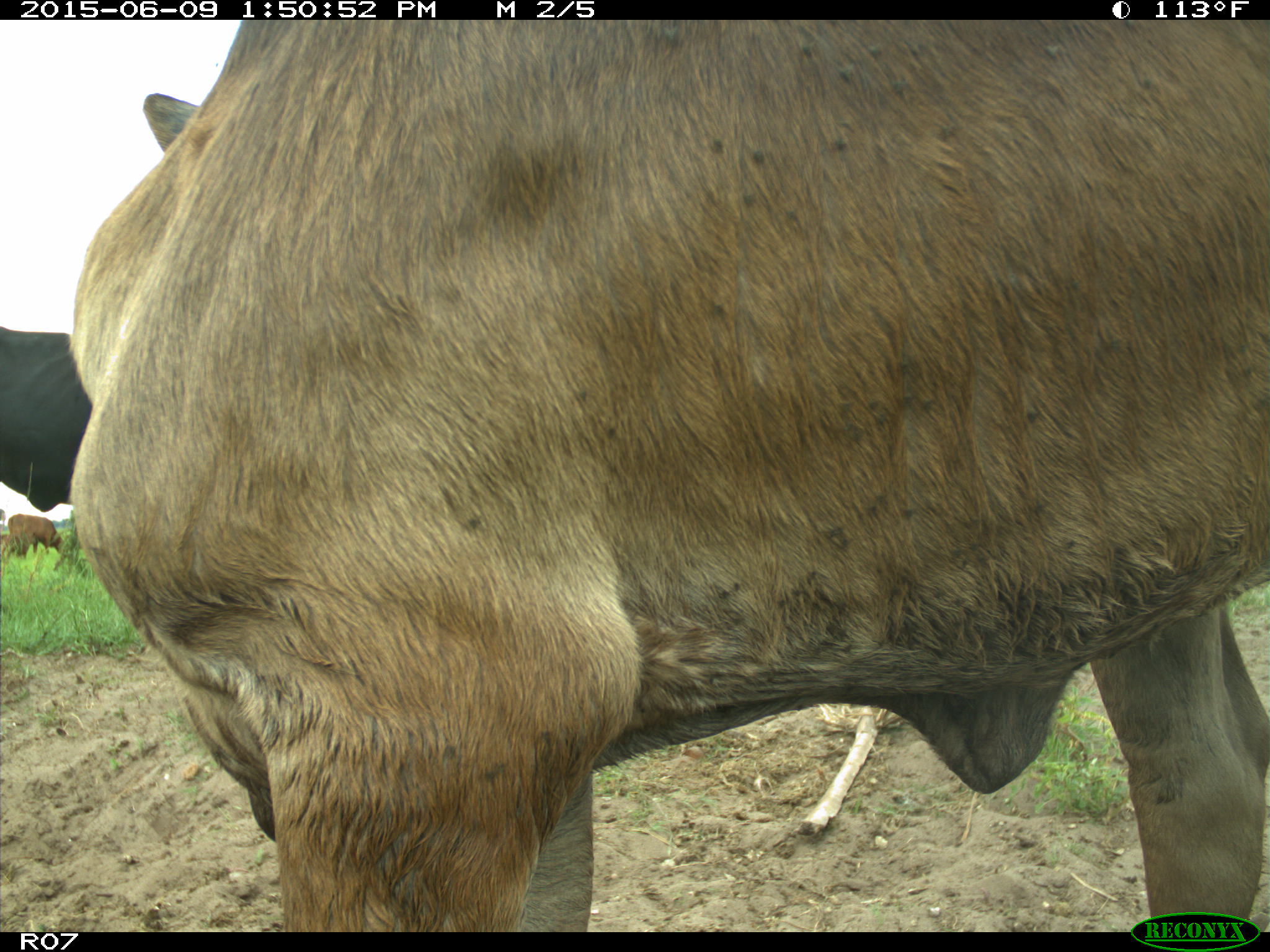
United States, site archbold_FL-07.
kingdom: Animalia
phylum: Chordata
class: Mammalia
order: Artiodactyla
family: Bovidae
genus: Bos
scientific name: Bos taurus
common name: domestic cow